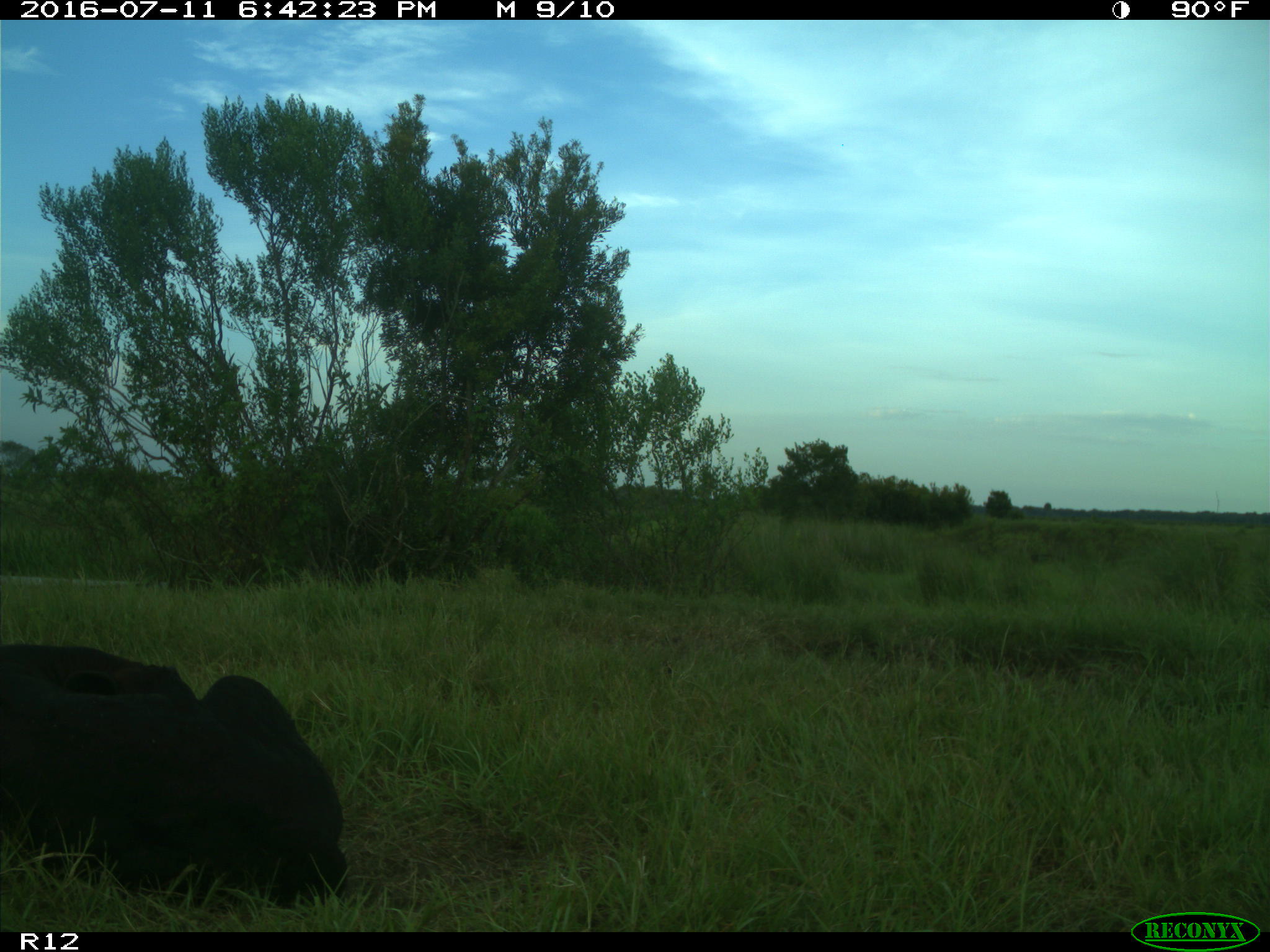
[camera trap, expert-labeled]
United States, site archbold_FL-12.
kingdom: Animalia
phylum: Chordata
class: Mammalia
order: Artiodactyla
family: Bovidae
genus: Bos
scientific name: Bos taurus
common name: domestic cow